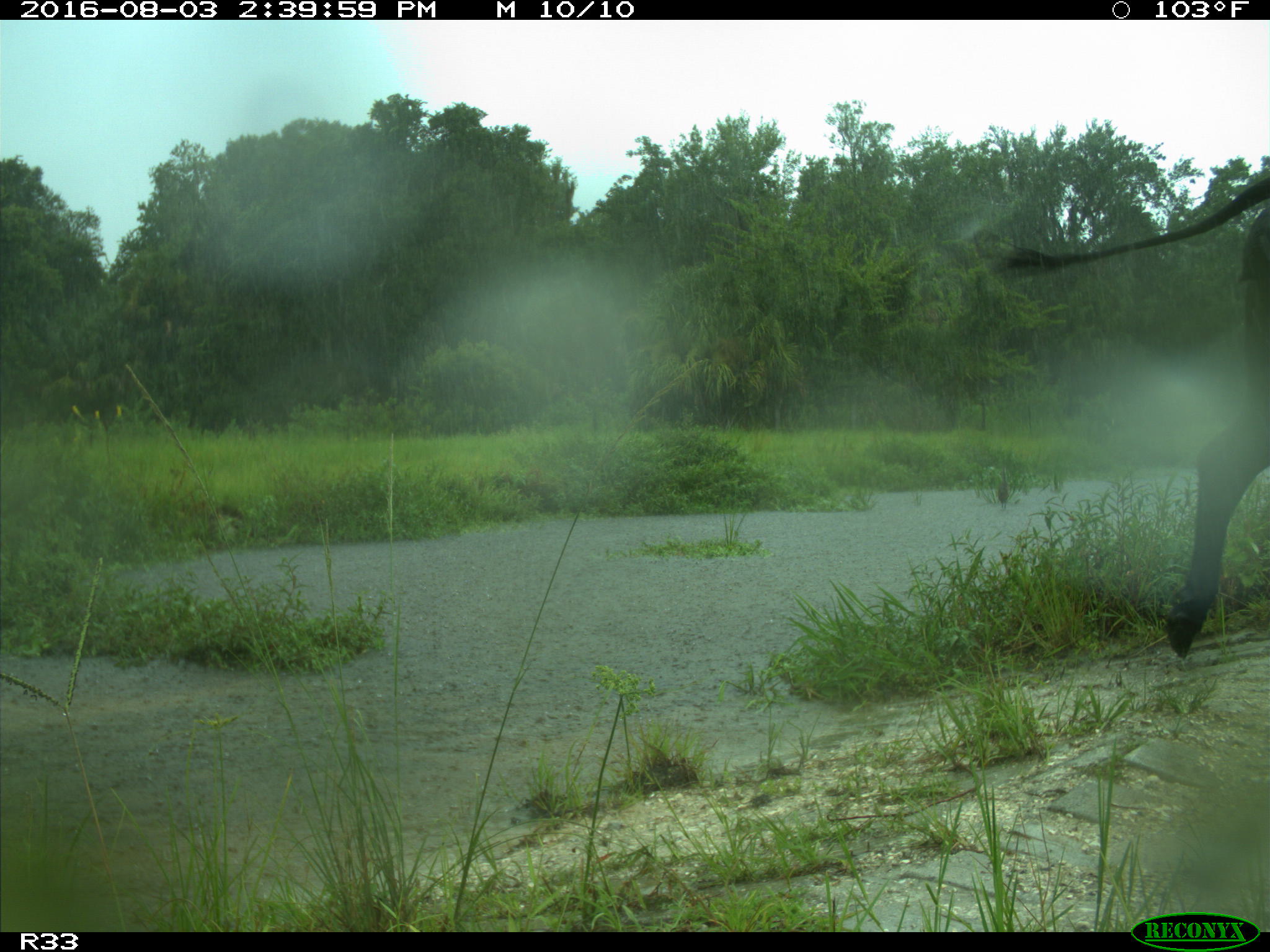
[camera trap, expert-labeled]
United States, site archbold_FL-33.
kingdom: Animalia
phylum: Chordata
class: Mammalia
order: Artiodactyla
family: Bovidae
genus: Bos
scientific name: Bos taurus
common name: domestic cow